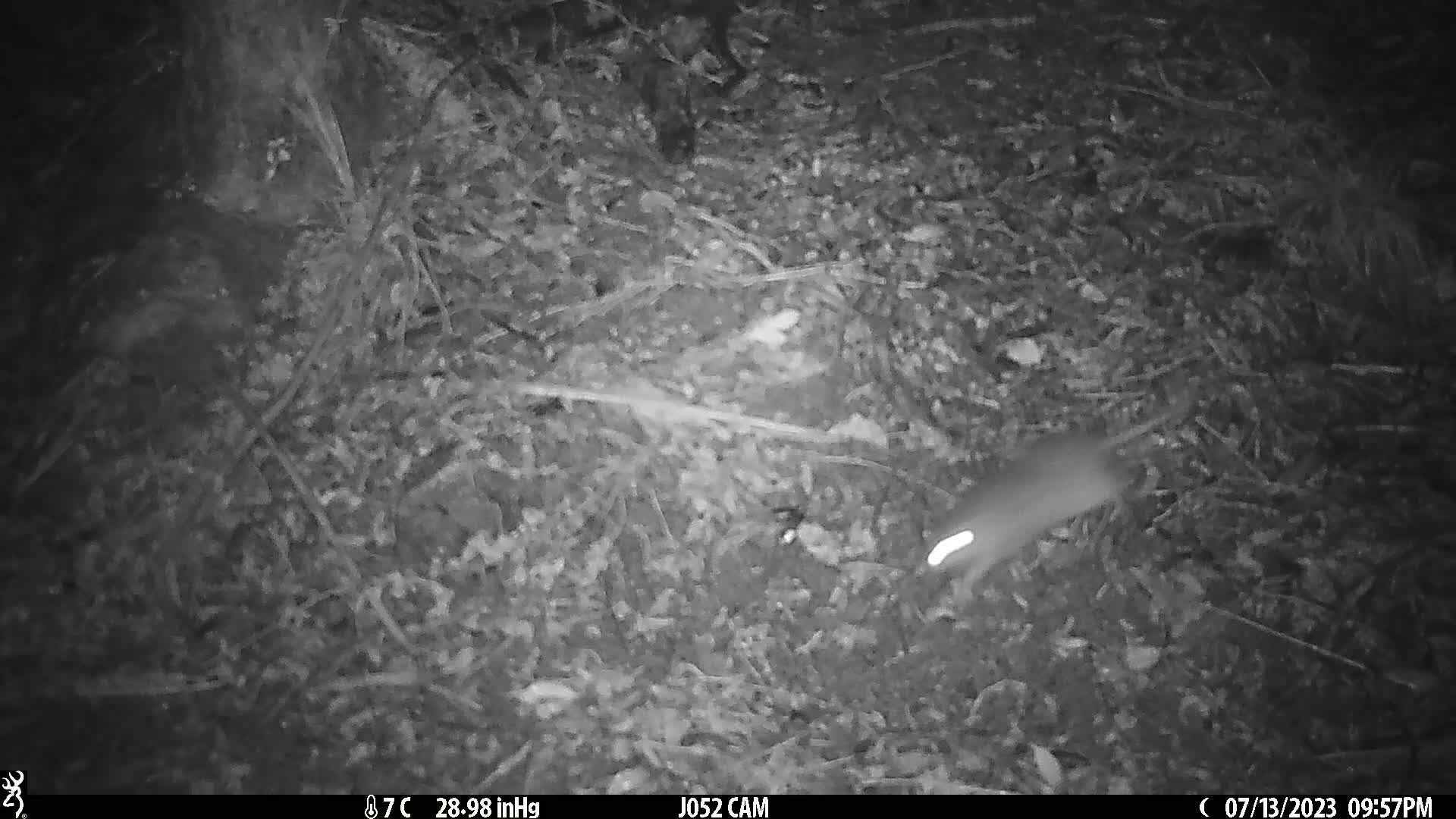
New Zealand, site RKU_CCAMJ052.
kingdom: Animalia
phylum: Chordata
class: Mammalia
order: Rodentia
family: Muridae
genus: Rattus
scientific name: Rattus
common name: rat